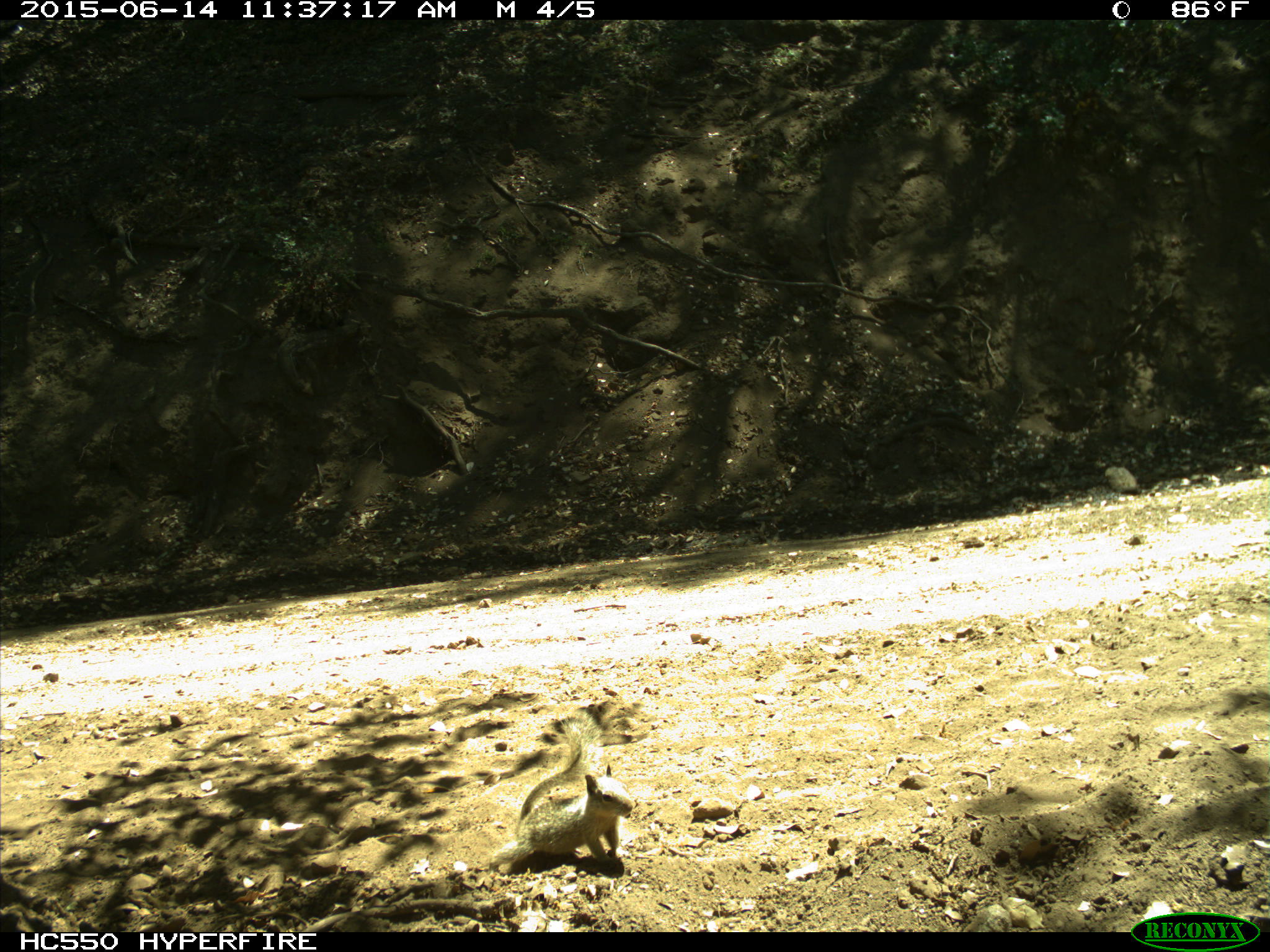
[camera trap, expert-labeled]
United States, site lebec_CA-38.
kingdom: Animalia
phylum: Chordata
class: Mammalia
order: Rodentia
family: Sciuridae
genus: Otospermophilus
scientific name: Otospermophilus beecheyi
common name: california ground squirrel